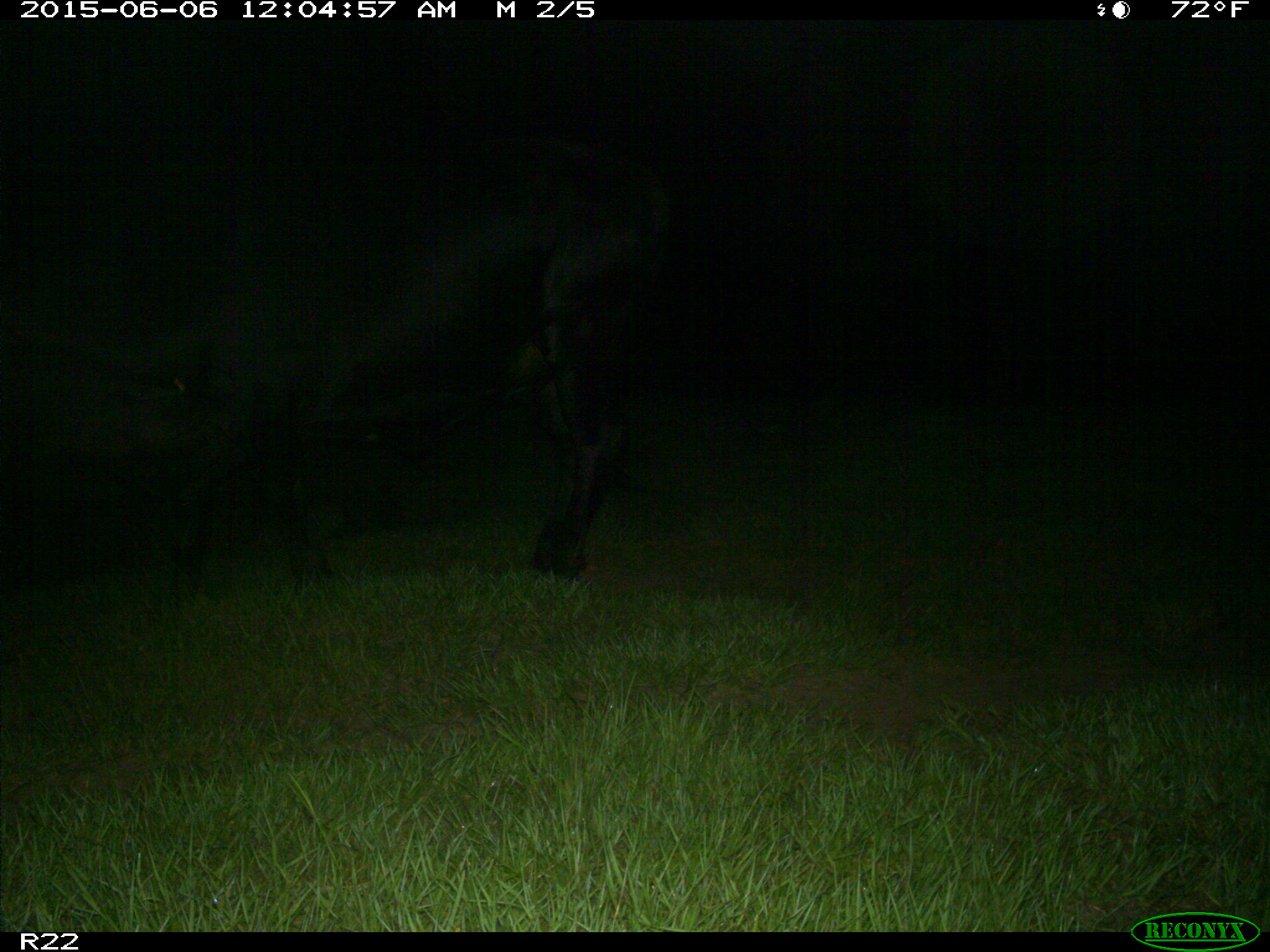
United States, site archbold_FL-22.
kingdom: Animalia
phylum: Chordata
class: Mammalia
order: Artiodactyla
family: Bovidae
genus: Bos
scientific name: Bos taurus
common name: domestic cow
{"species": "Bos taurus (domestic cow)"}